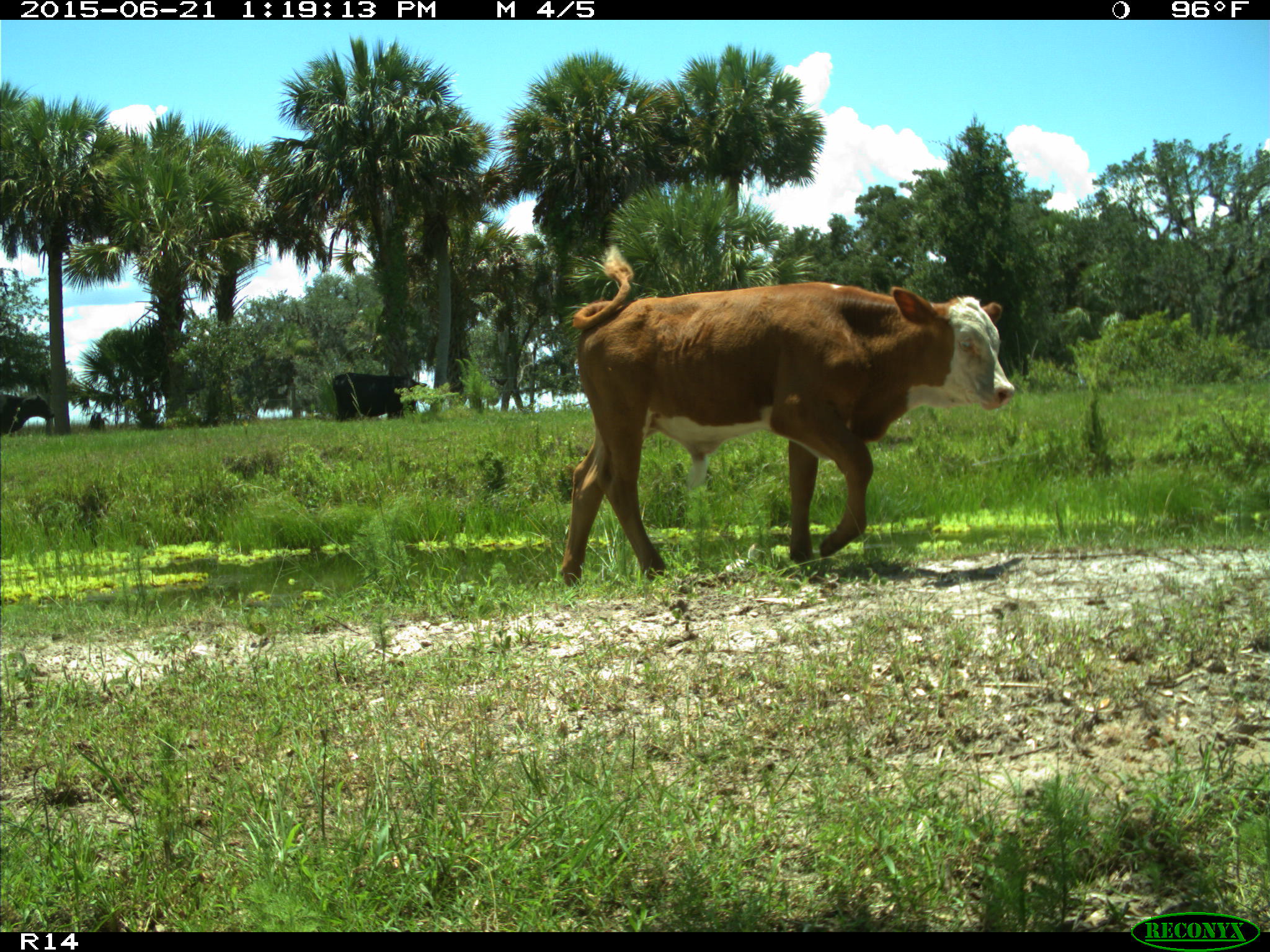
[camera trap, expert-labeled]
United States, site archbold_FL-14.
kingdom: Animalia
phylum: Chordata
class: Mammalia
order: Artiodactyla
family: Bovidae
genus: Bos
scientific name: Bos taurus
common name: domestic cow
Bos taurus (domestic cow).